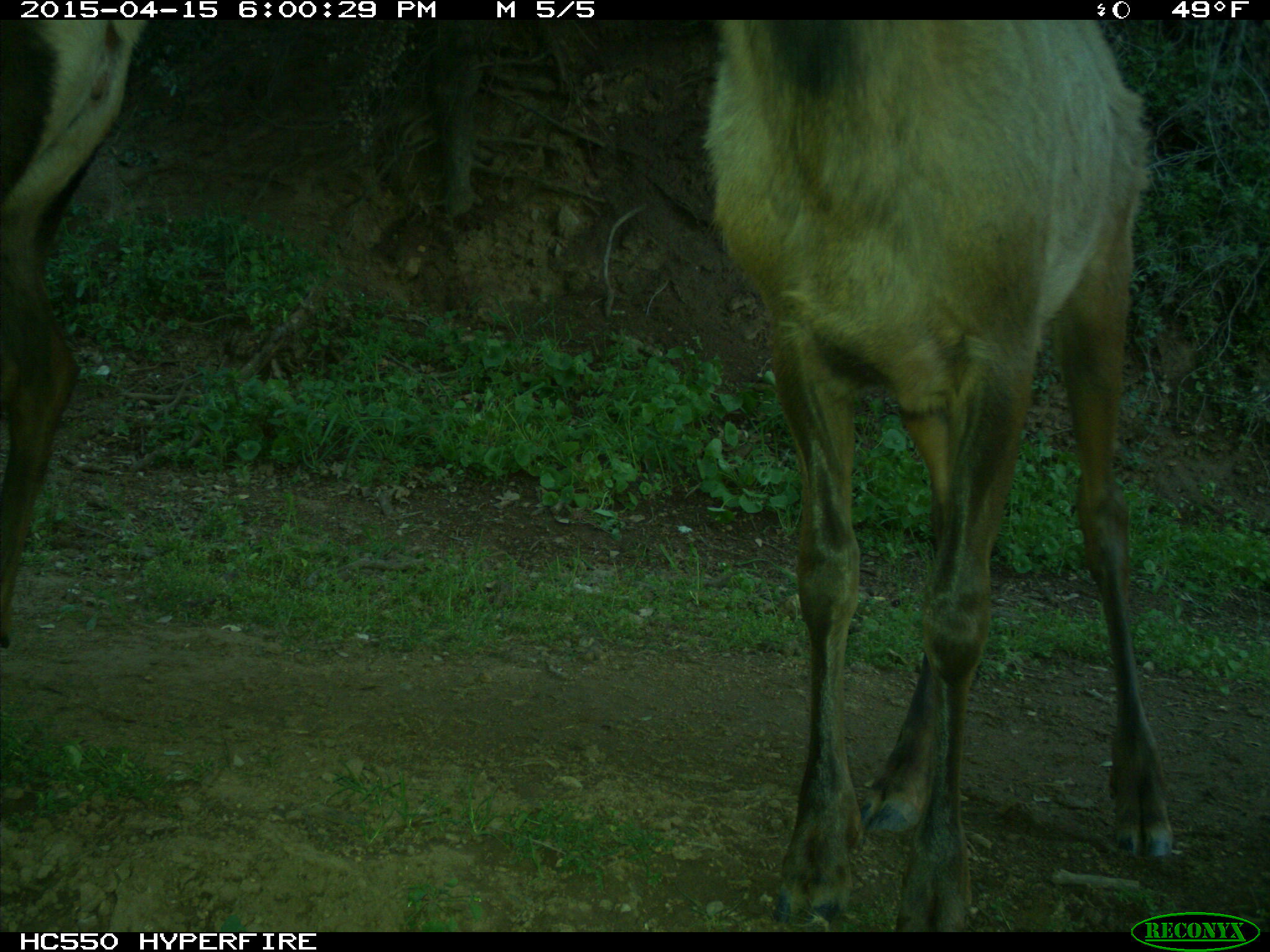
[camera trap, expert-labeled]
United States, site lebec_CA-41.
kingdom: Animalia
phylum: Chordata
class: Mammalia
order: Artiodactyla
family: Cervidae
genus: Cervus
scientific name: Cervus canadensis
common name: elk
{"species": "Cervus canadensis (elk)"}